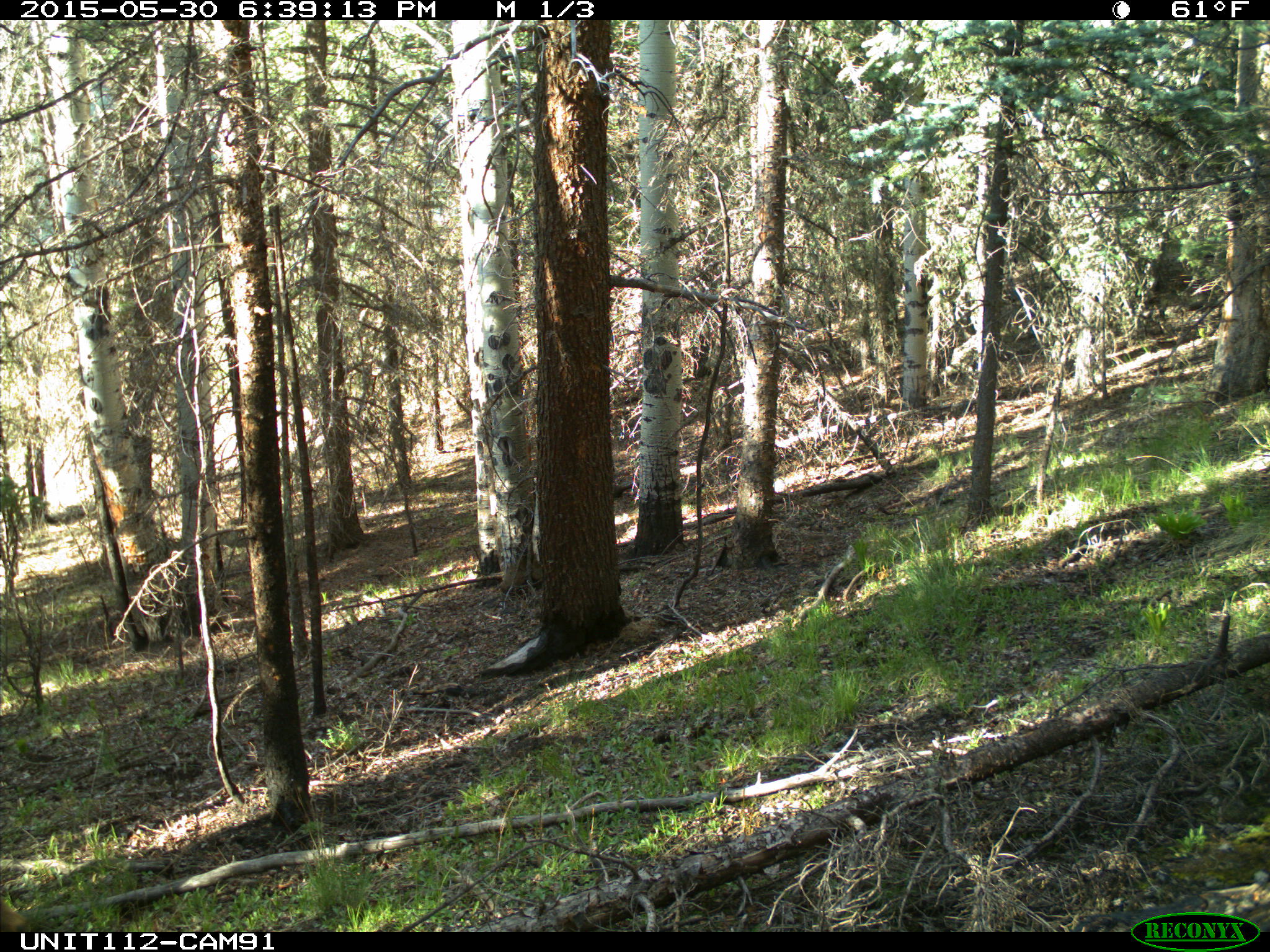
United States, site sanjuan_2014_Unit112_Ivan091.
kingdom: Animalia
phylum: Chordata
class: Mammalia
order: Artiodactyla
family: Cervidae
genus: Cervus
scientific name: Cervus elaphus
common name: red deer